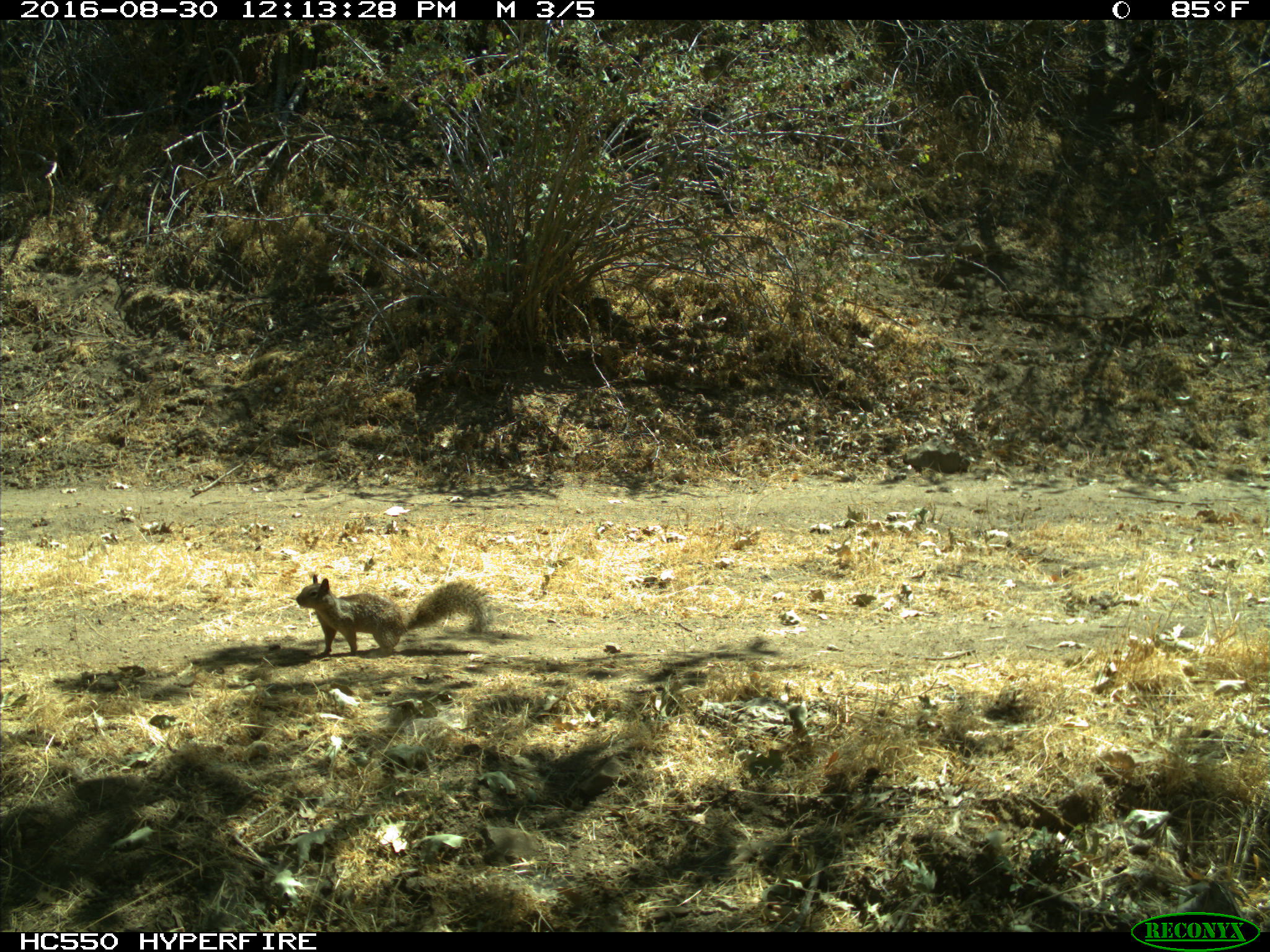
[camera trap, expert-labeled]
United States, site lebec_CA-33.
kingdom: Animalia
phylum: Chordata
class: Mammalia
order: Rodentia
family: Sciuridae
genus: Otospermophilus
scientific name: Otospermophilus beecheyi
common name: california ground squirrel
Otospermophilus beecheyi (california ground squirrel).